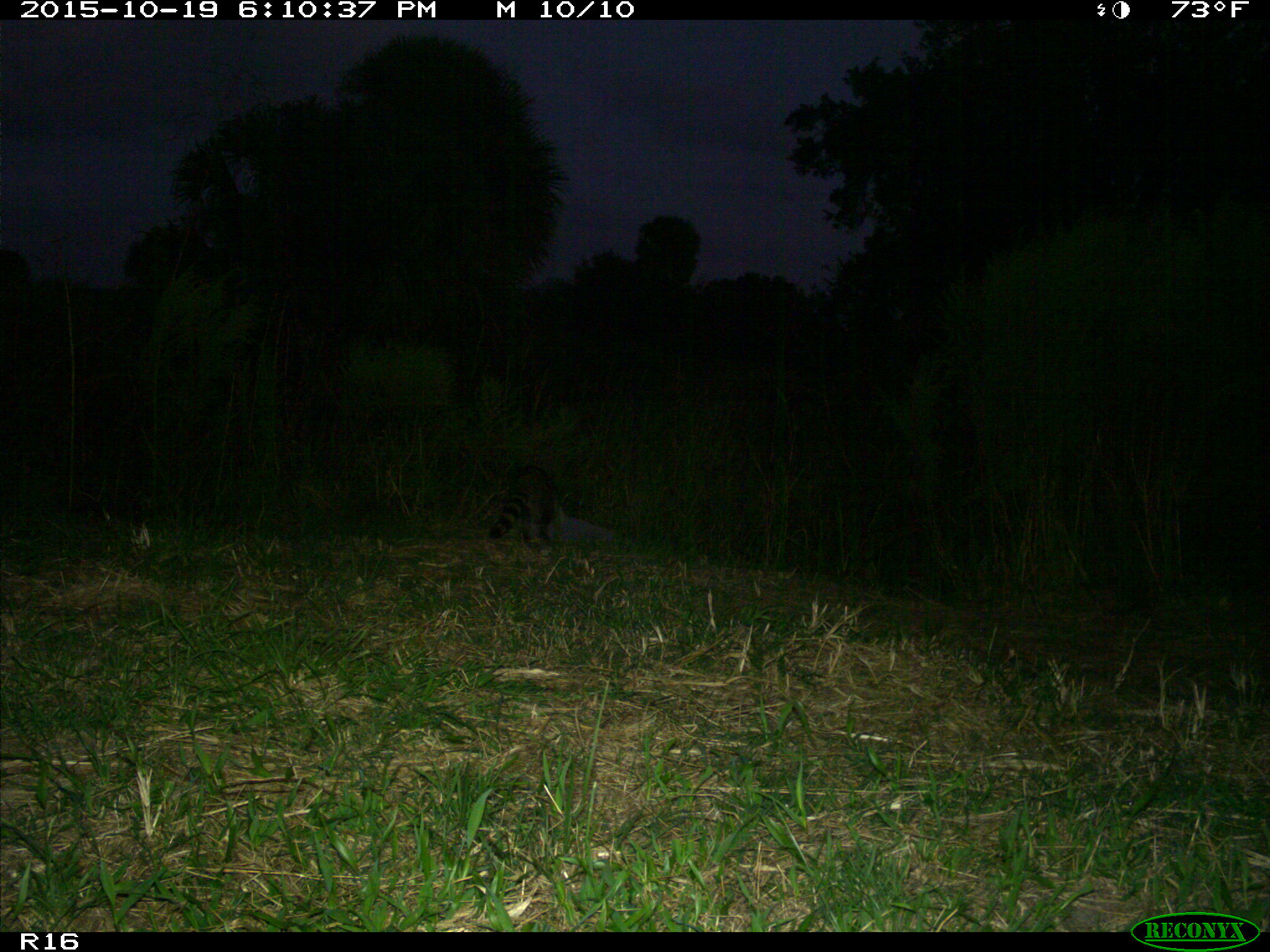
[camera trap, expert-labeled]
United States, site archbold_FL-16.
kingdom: Animalia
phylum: Chordata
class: Mammalia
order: Carnivora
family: Procyonidae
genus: Procyon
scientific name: Procyon lotor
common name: common raccoon